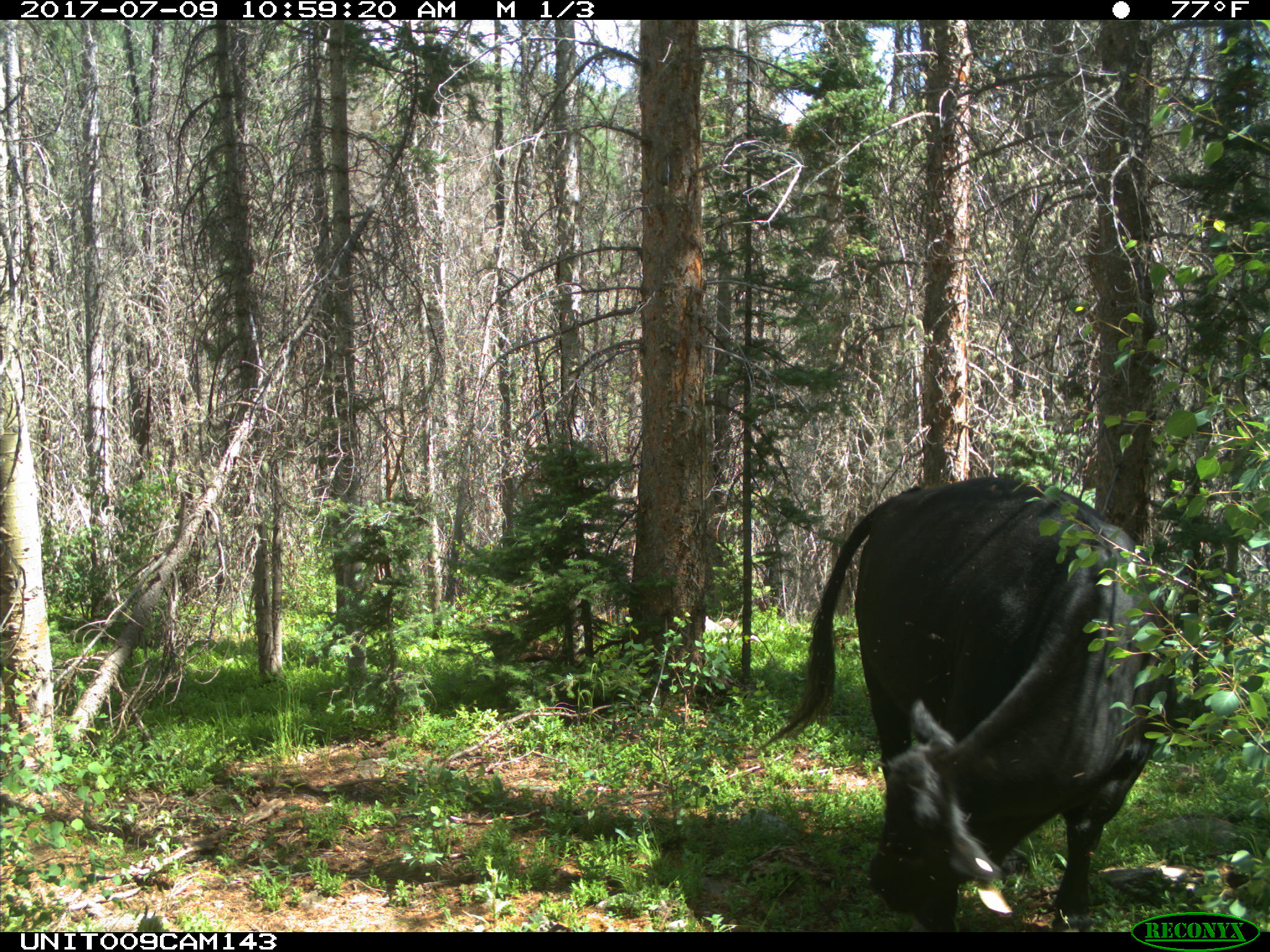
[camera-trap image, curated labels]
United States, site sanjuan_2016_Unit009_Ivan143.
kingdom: Animalia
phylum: Chordata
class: Mammalia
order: Artiodactyla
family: Bovidae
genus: Bos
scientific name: Bos taurus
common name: domestic cow